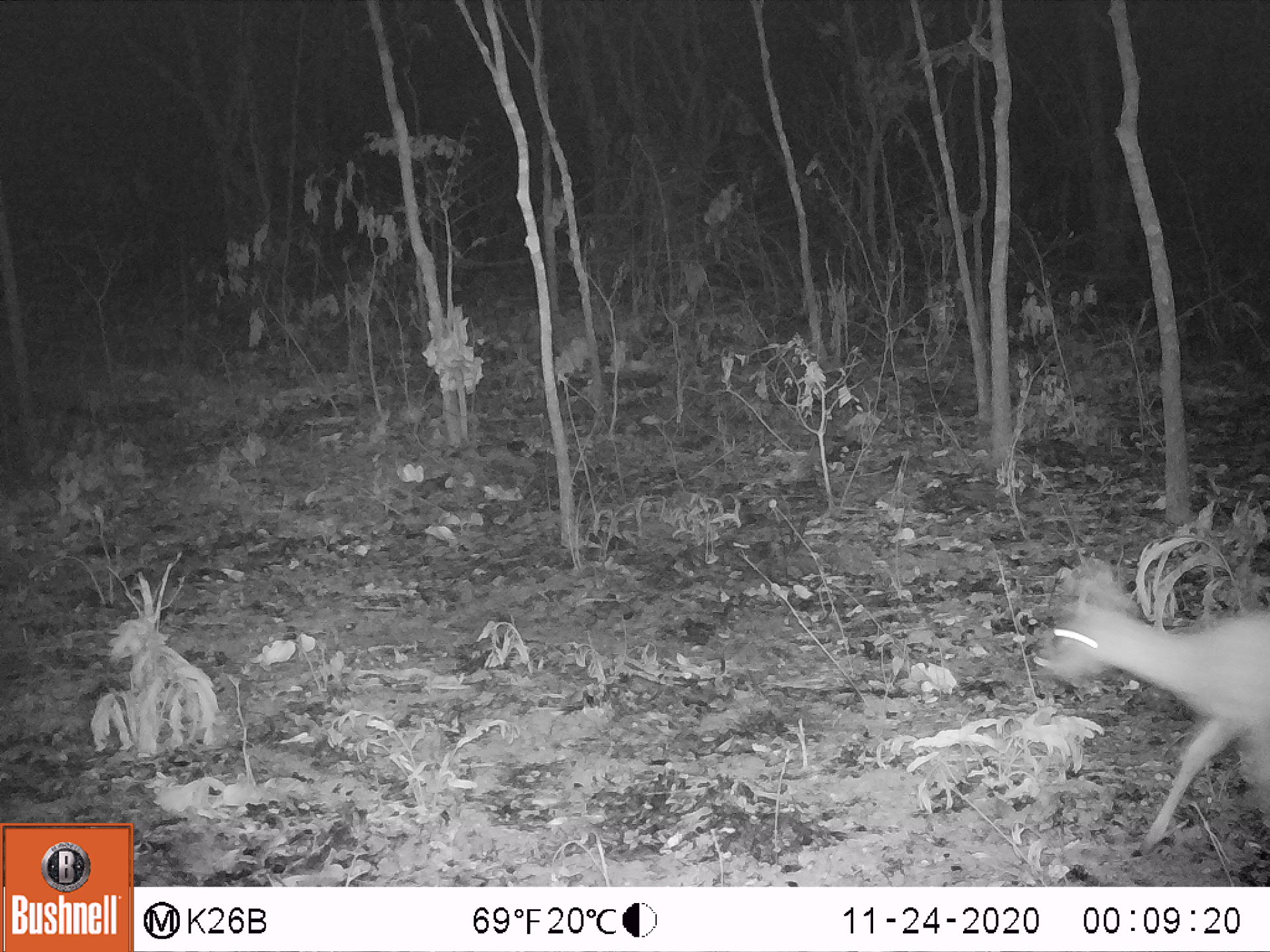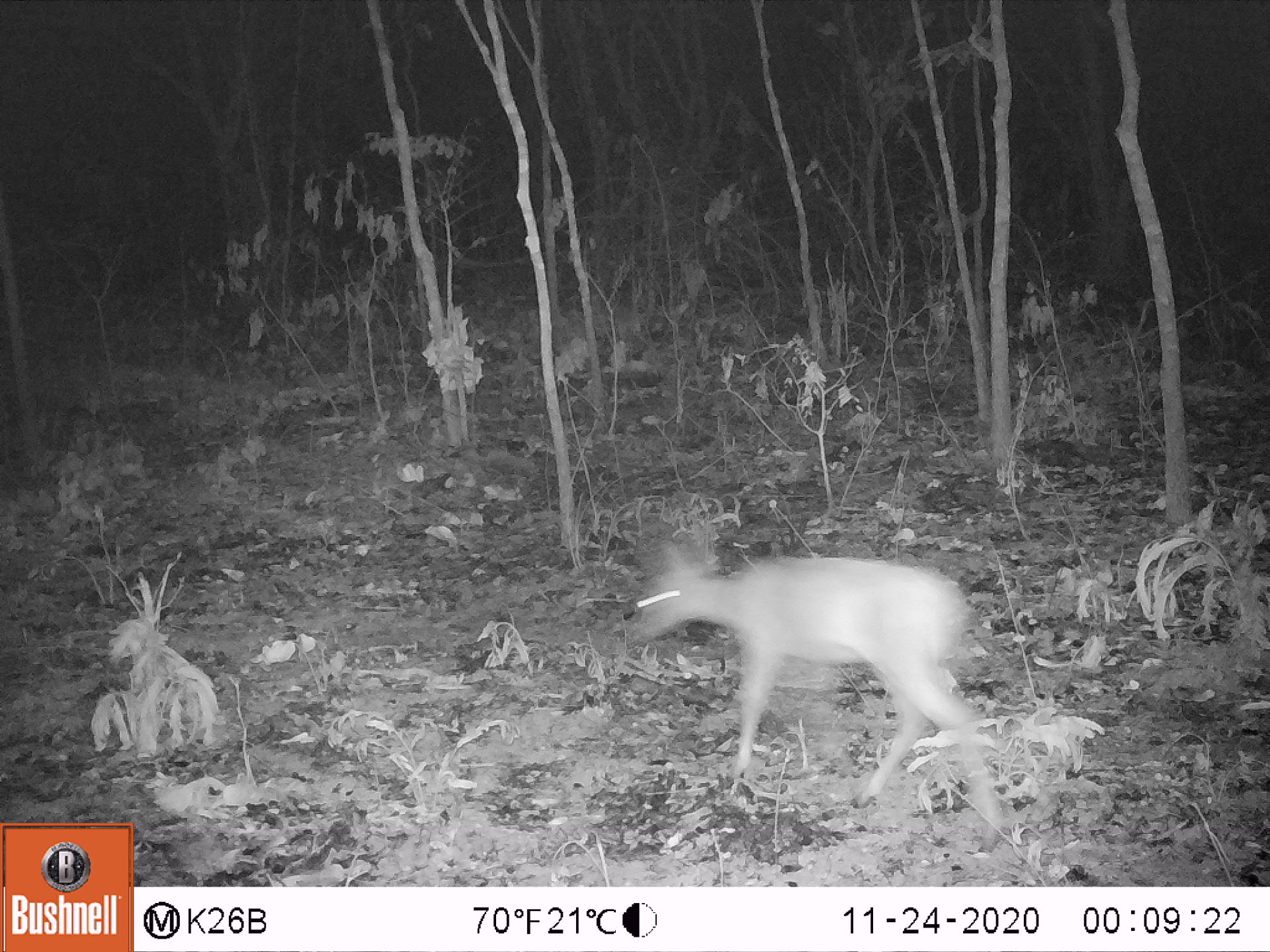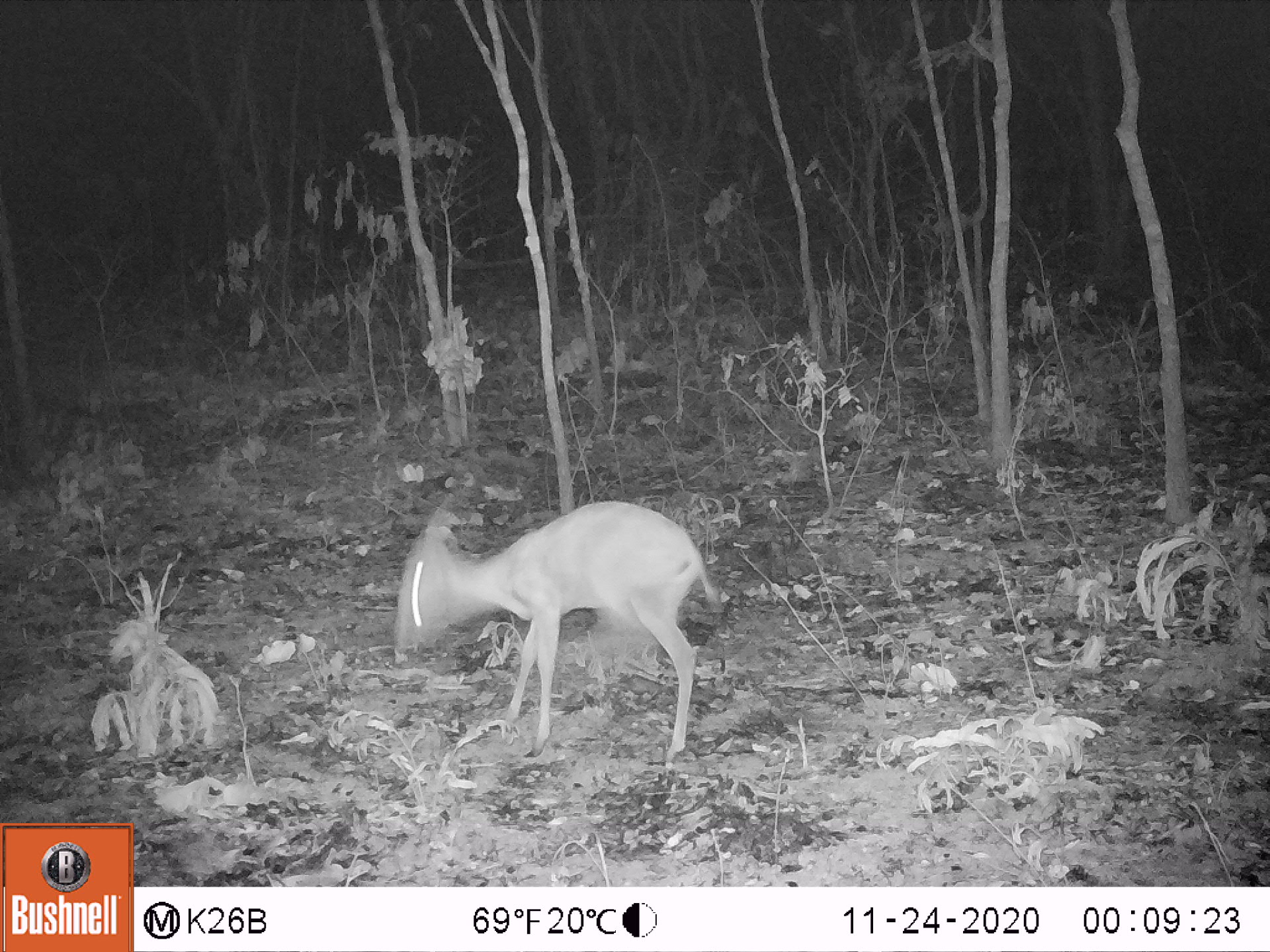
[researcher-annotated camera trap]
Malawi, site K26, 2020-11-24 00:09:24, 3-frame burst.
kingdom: Animalia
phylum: Chordata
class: Mammalia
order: Artiodactyla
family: Bovidae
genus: Sylvicapra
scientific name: Sylvicapra grimmia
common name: common duiker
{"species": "common duiker (Sylvicapra grimmia)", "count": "1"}